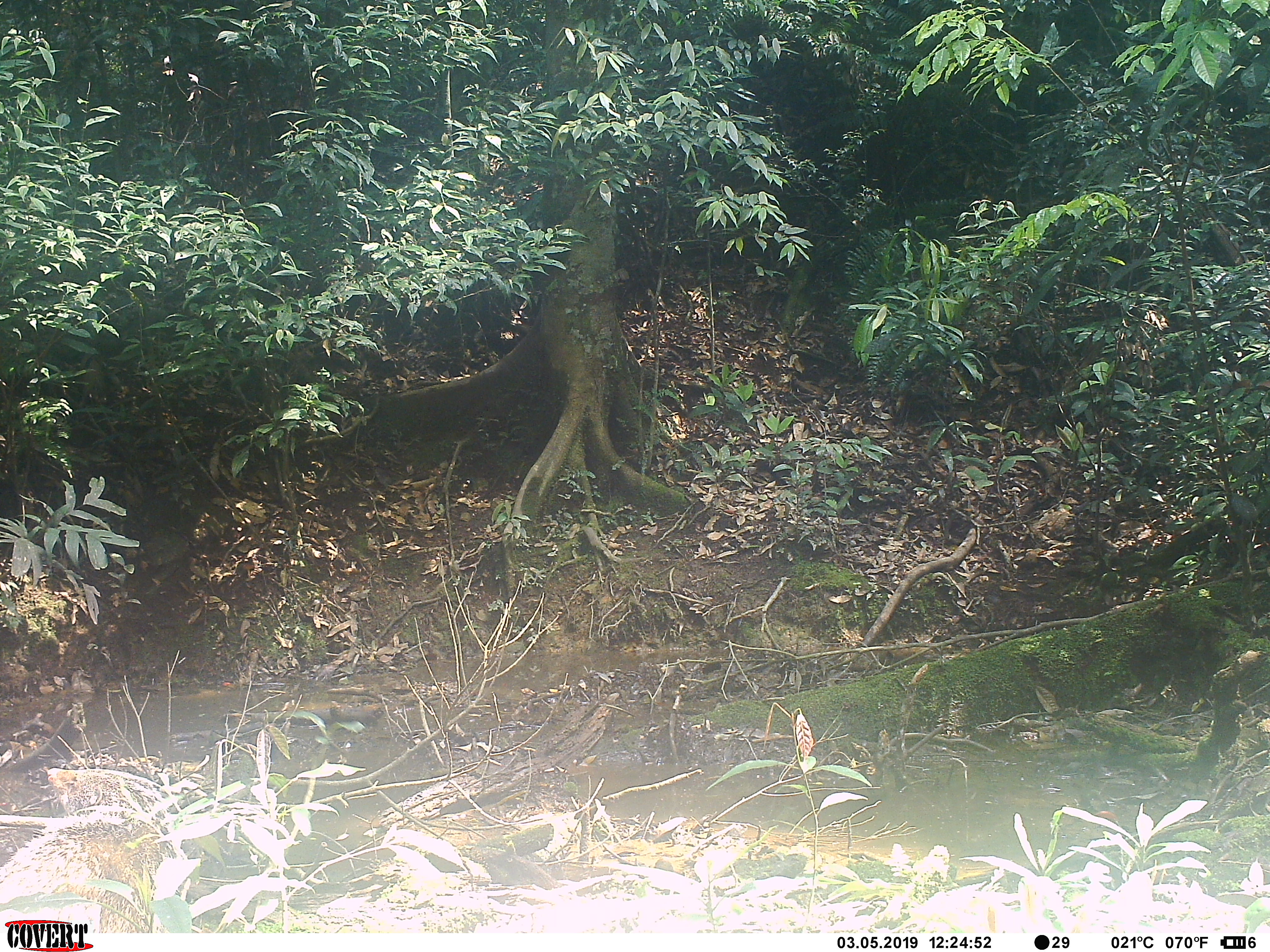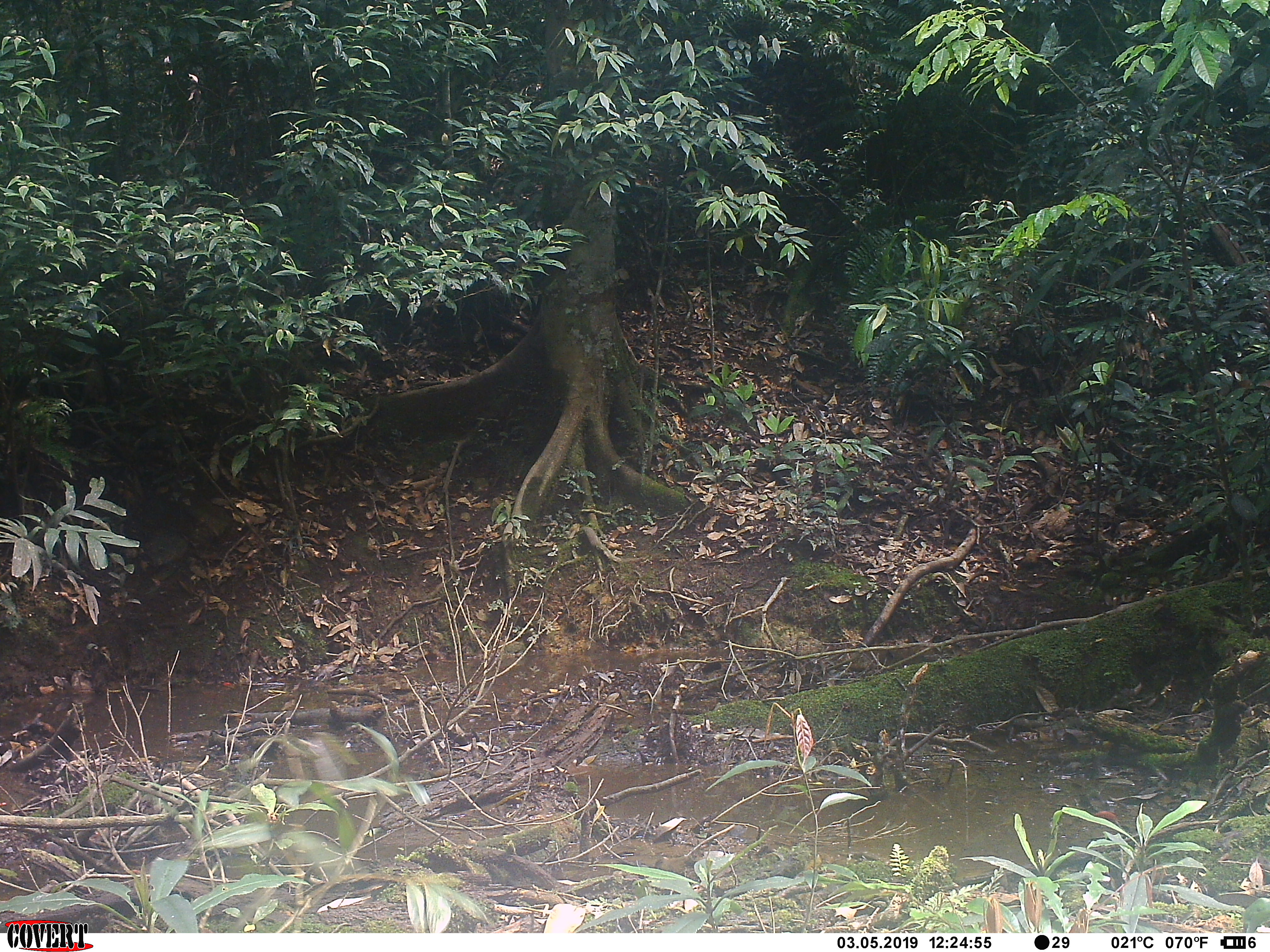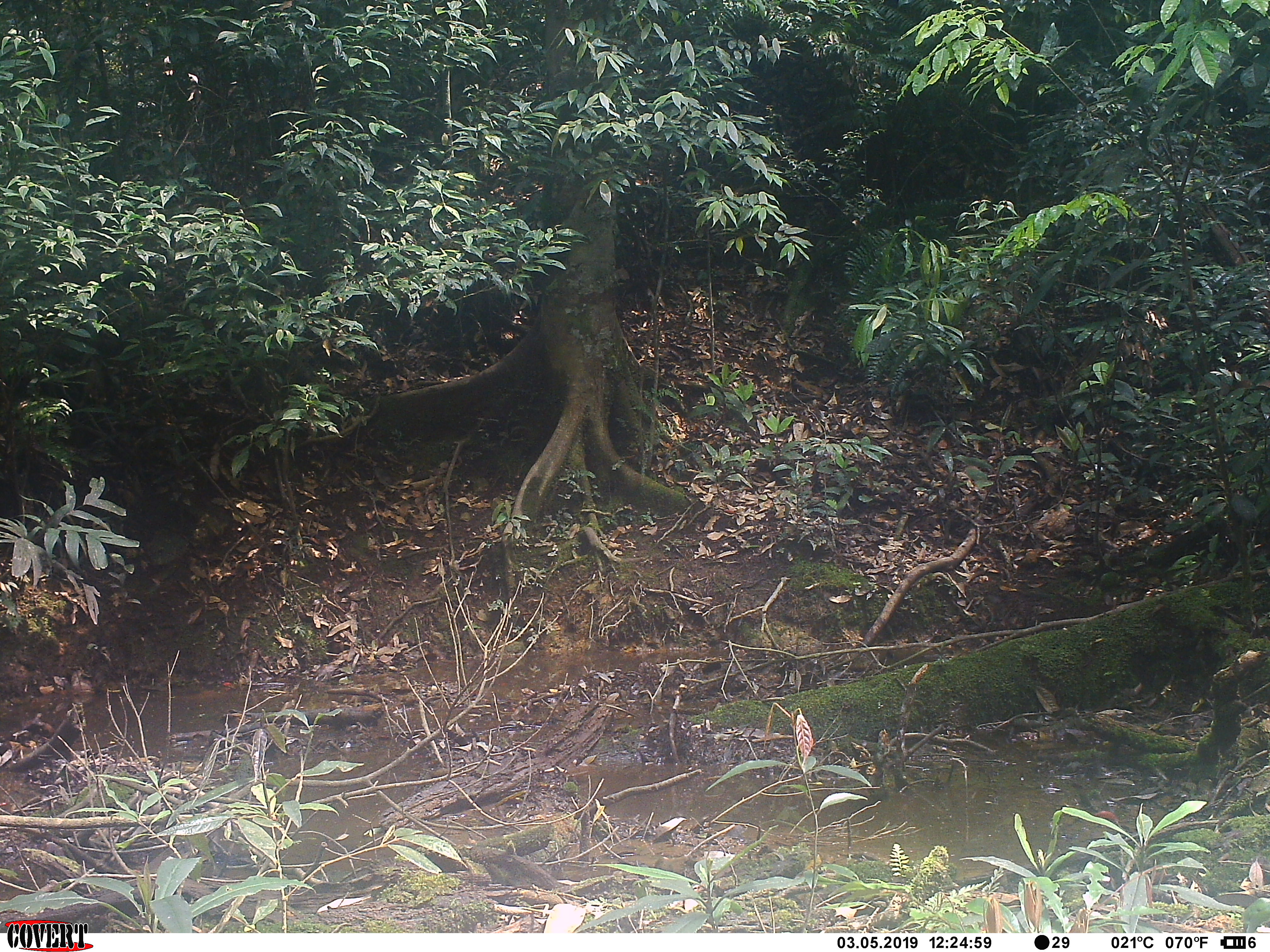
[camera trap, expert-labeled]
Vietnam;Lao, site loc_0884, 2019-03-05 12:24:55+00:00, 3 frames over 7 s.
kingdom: Animalia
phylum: Chordata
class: Mammalia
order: Artiodactyla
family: Suidae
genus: Sus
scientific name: Sus scrofa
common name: eurasian wild pig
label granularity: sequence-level